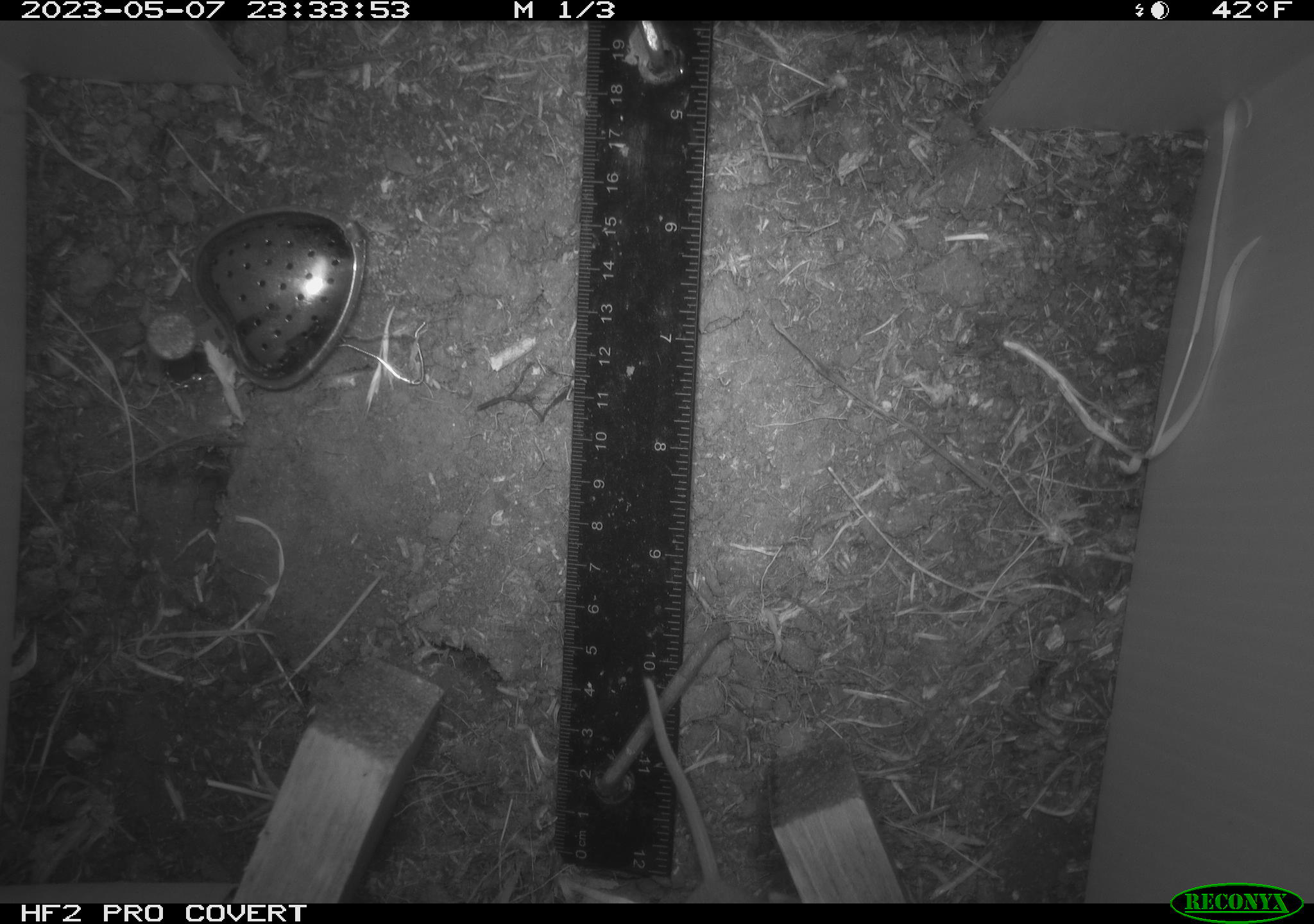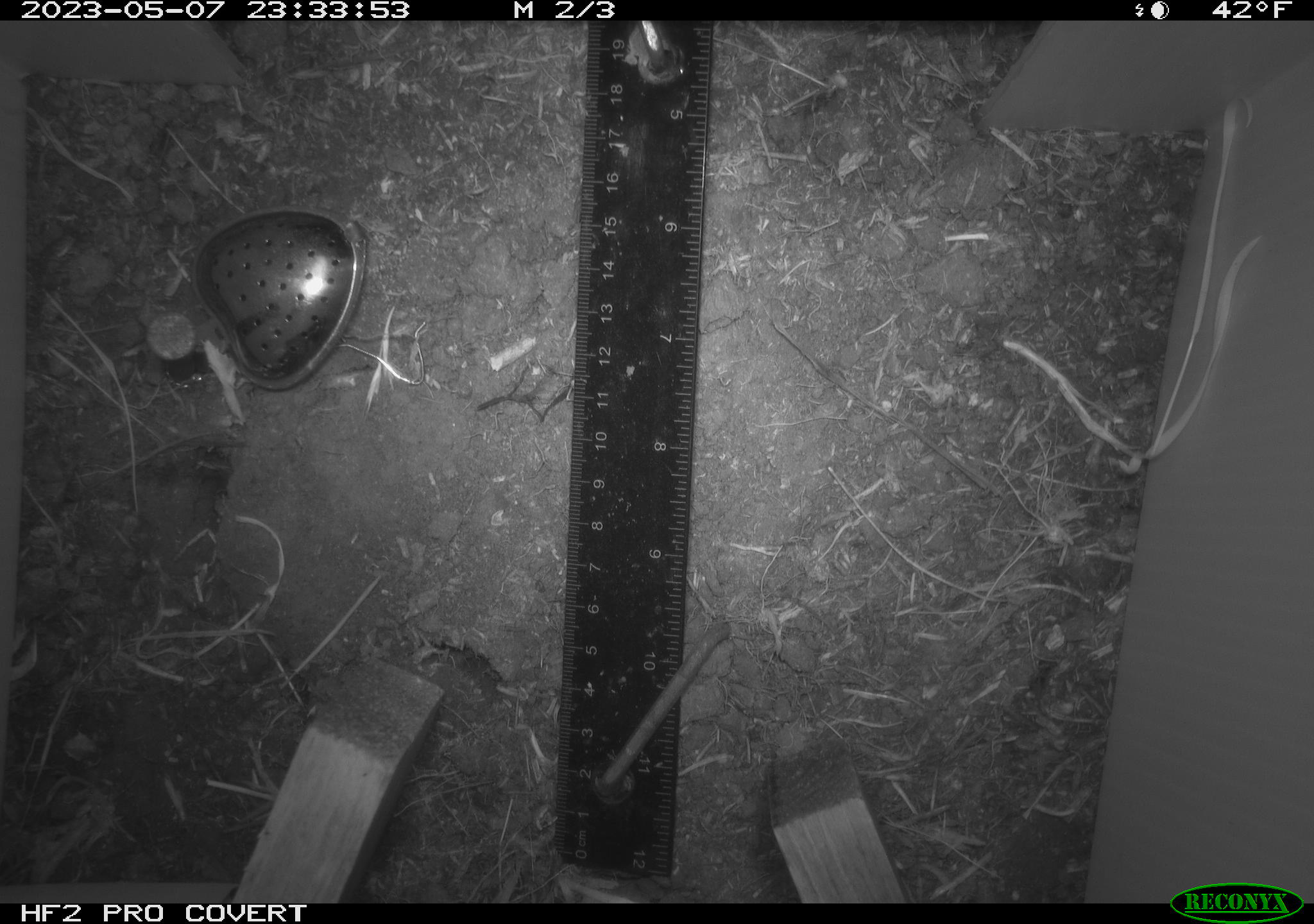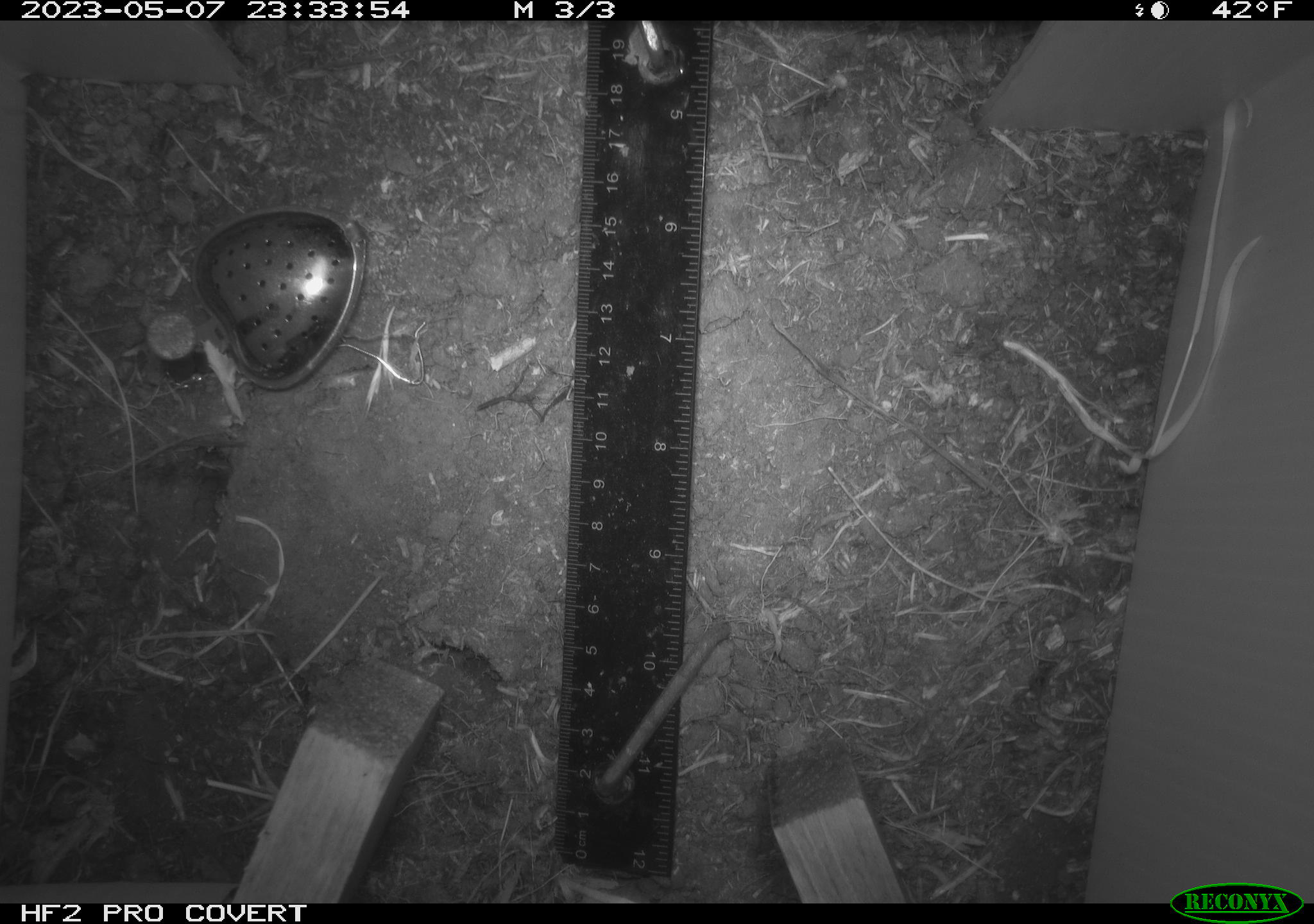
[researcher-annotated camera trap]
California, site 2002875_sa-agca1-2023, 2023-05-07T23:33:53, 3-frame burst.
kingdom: Animalia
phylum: Chordata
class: Mammalia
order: Rodentia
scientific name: Rodentia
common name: mouse species